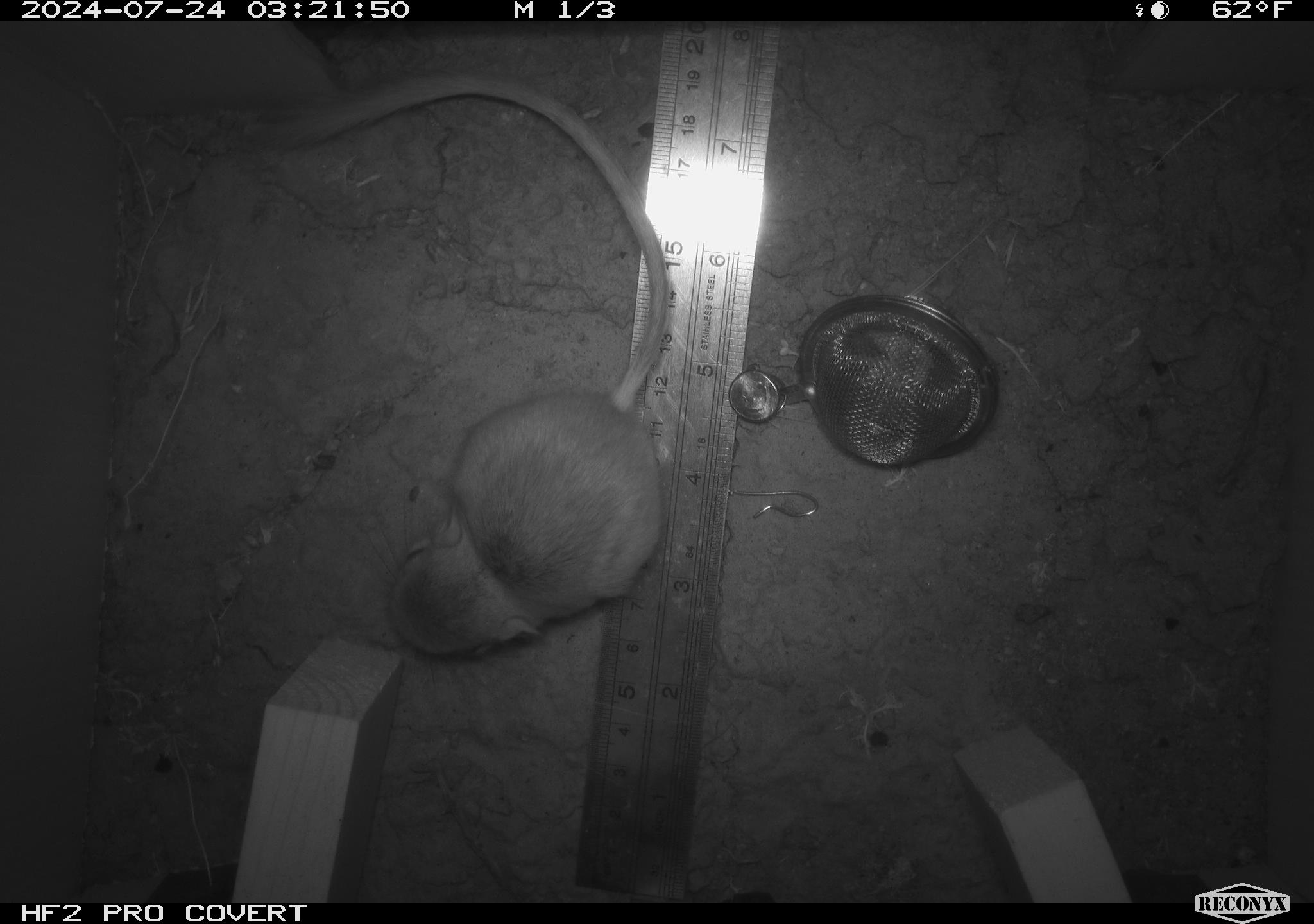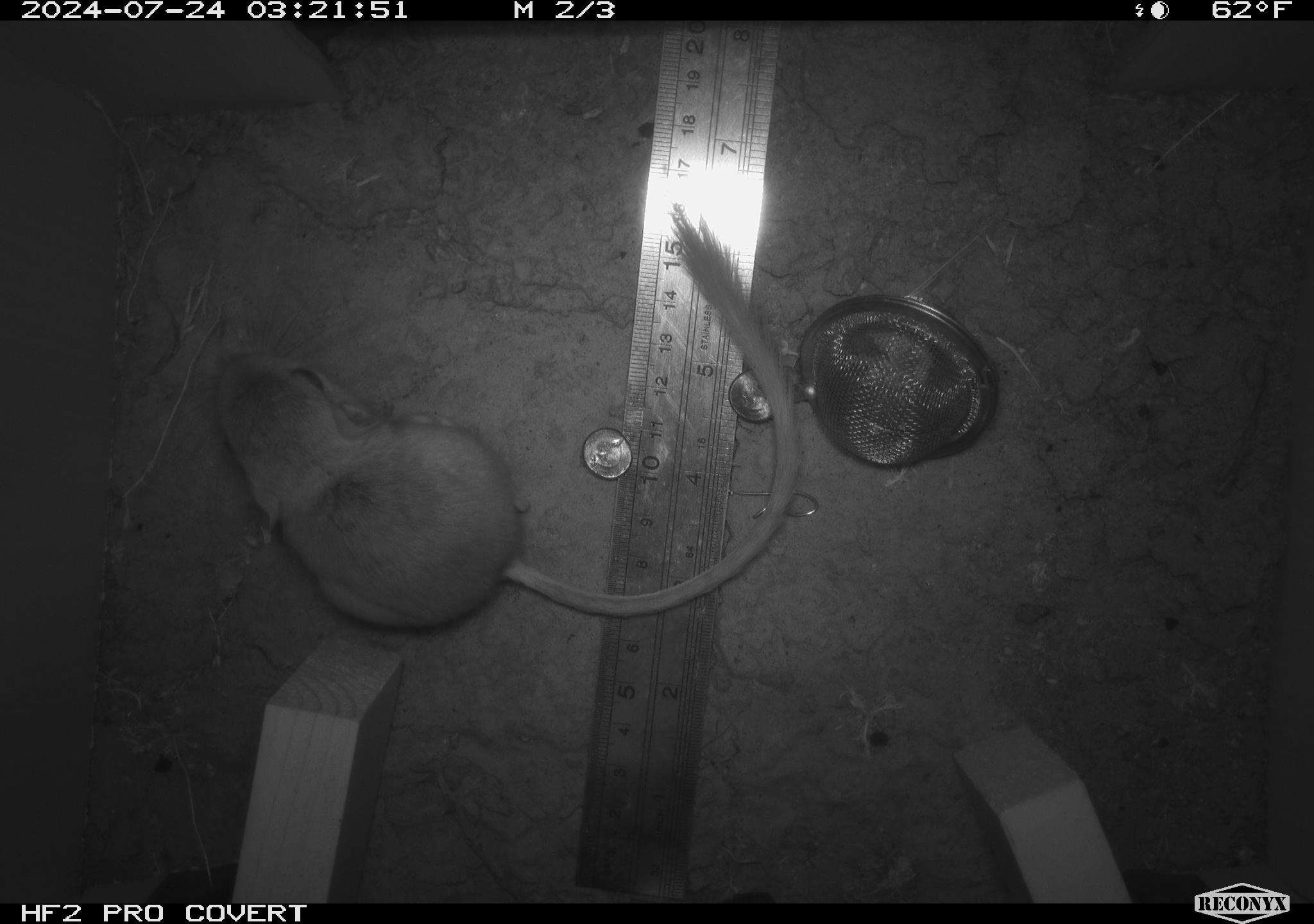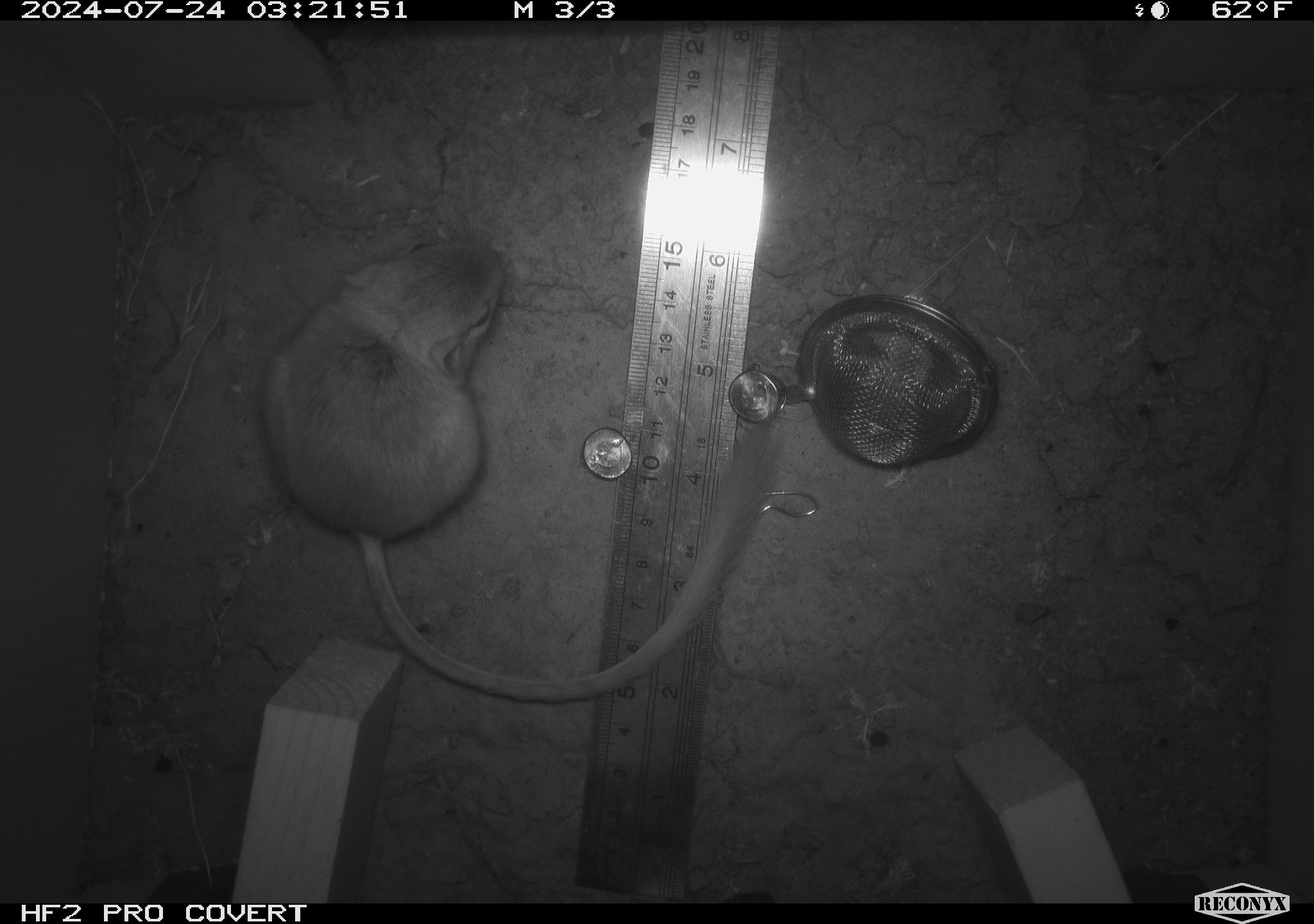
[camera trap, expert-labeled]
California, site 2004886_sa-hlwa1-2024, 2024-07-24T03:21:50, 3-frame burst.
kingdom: Animalia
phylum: Chordata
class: Mammalia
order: Rodentia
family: Heteromyidae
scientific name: Heteromyidae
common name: kangaroo rats and pocket mice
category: heteromyidae family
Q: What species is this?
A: Heteromyidae family (kangaroo rats and pocket mice) (Heteromyidae).